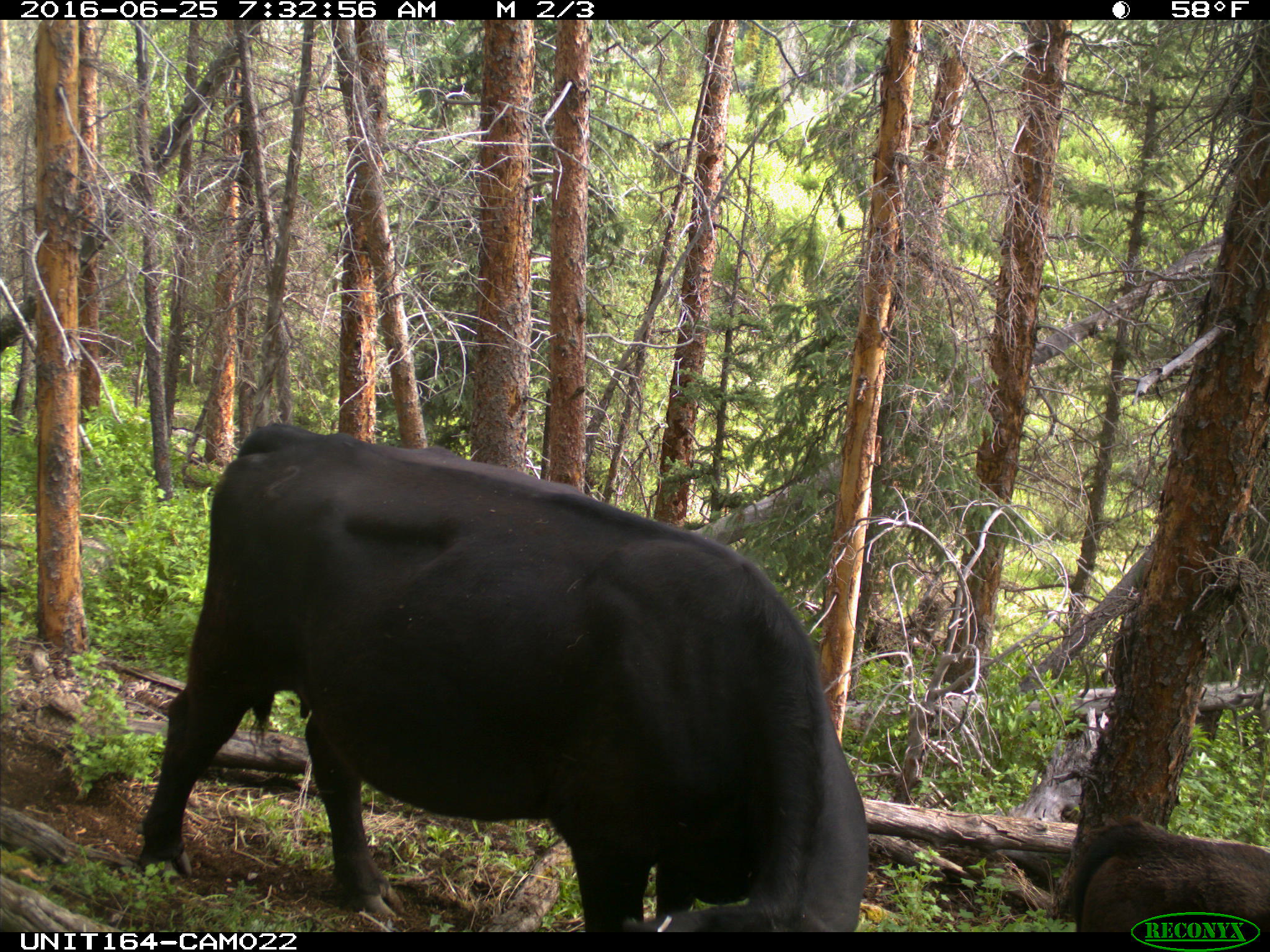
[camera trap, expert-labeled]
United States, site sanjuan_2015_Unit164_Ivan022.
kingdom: Animalia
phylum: Chordata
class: Mammalia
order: Artiodactyla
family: Bovidae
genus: Bos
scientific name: Bos taurus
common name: domestic cow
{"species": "Bos taurus (domestic cow)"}